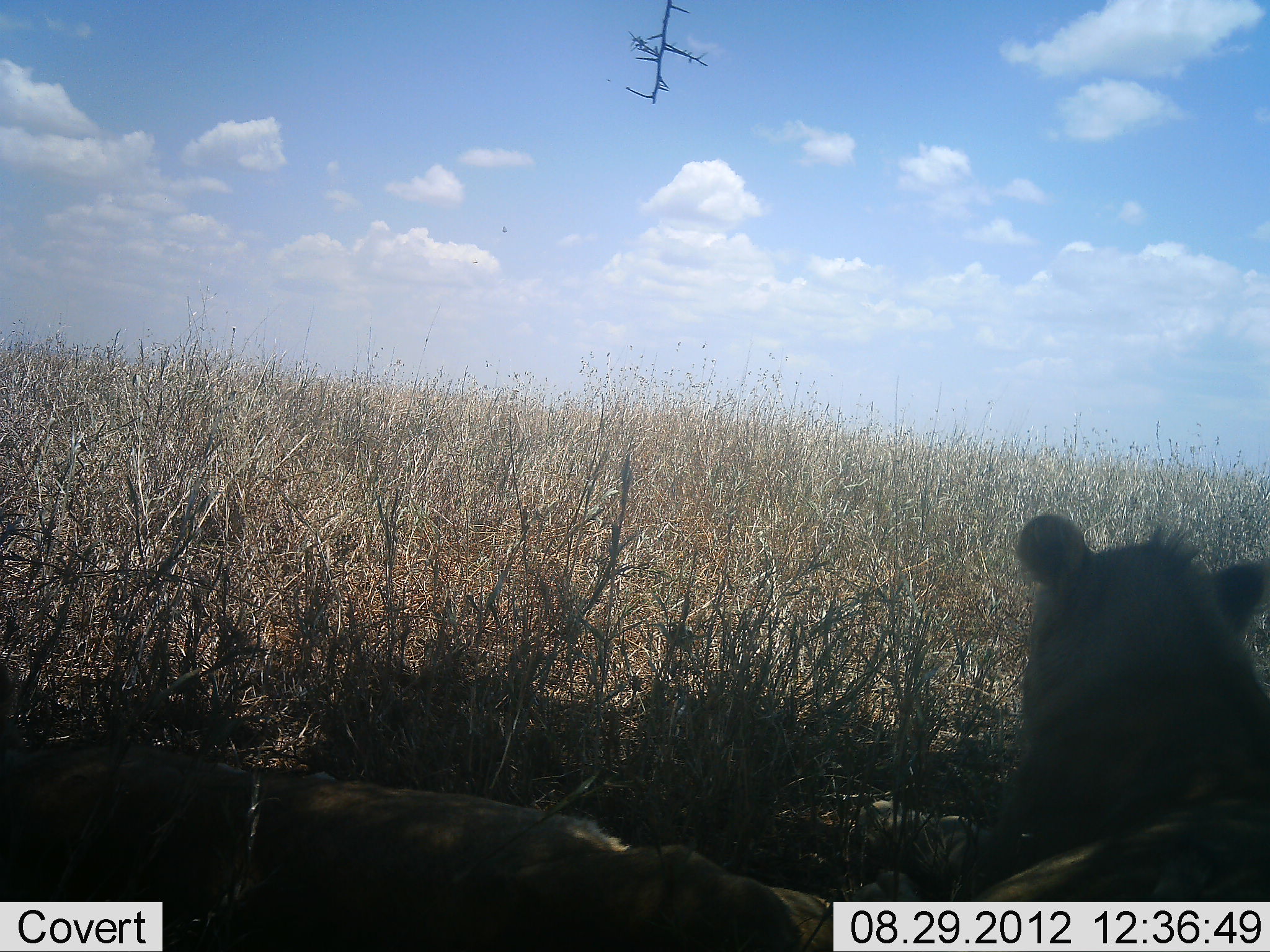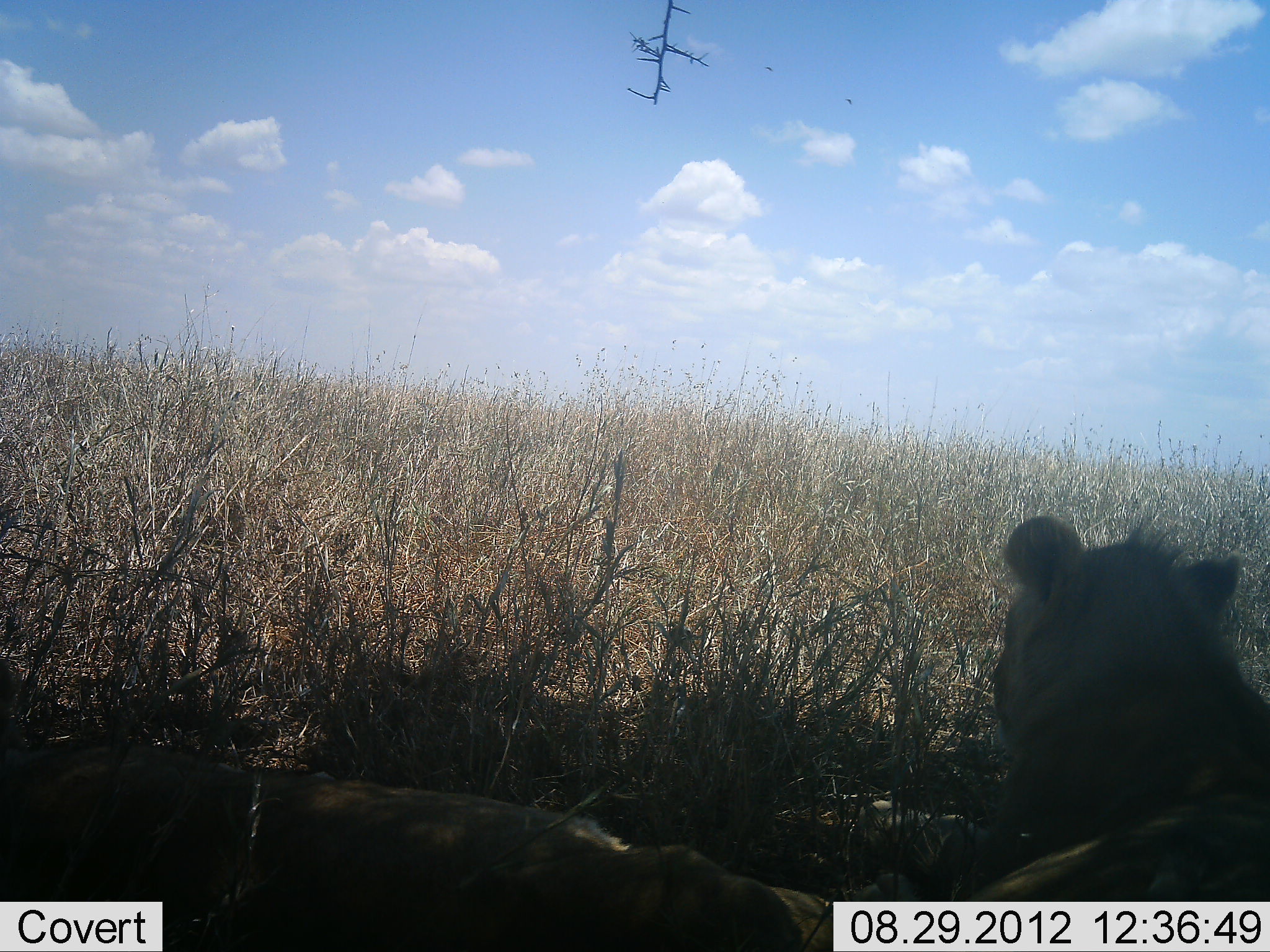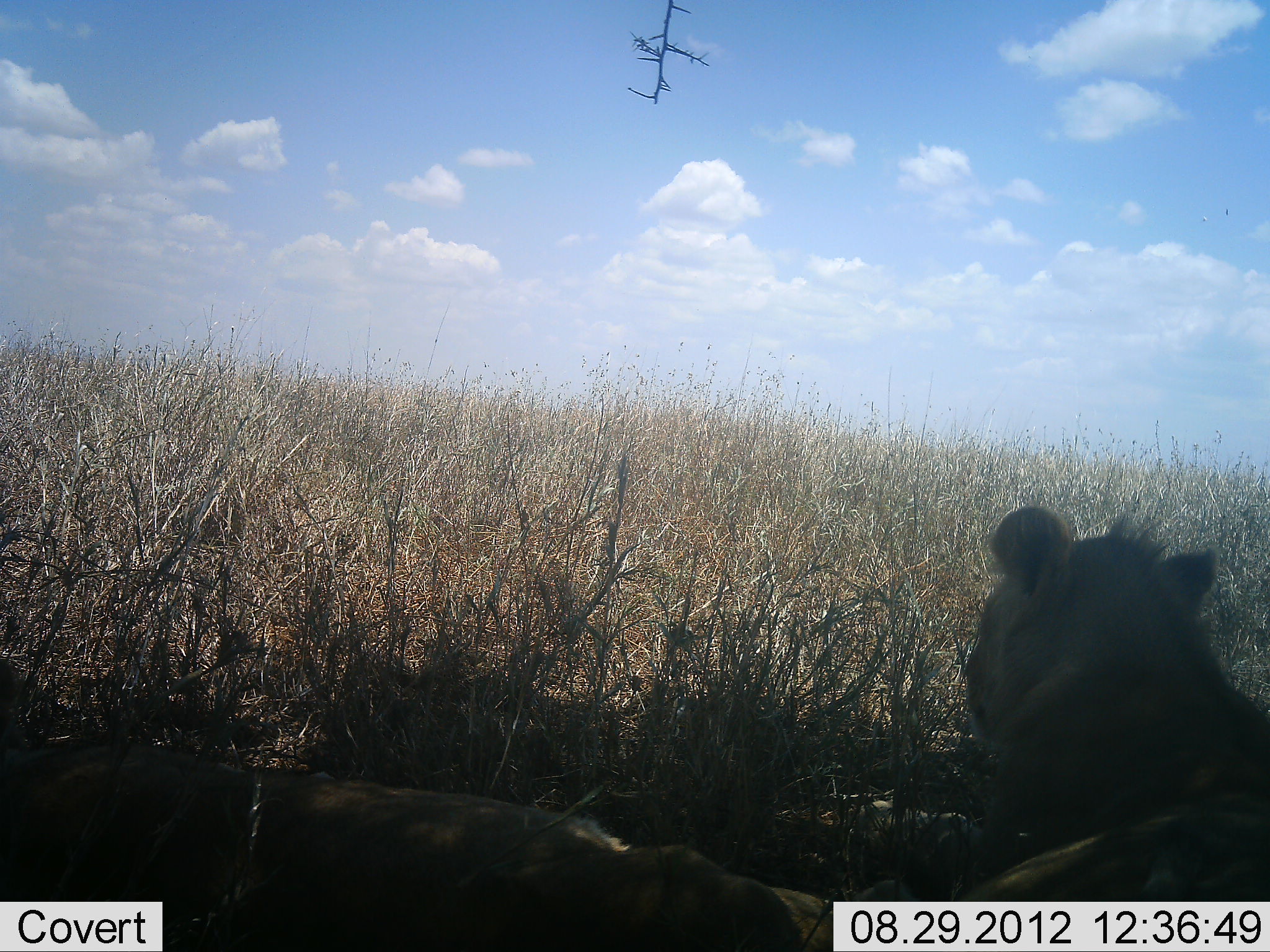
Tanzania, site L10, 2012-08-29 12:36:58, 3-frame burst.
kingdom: Animalia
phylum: Chordata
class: Mammalia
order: Carnivora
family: Felidae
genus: Panthera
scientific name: Panthera leo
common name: lion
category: lionfemale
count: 2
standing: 0%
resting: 100%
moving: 9%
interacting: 0%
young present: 0%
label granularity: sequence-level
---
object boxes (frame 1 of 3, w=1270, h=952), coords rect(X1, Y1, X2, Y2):
animal: rect(1, 510, 1269, 952)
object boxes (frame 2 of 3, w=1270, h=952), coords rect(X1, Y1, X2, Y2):
animal: rect(0, 514, 1266, 951)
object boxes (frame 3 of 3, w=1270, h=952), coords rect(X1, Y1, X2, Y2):
animal: rect(0, 510, 1269, 952)